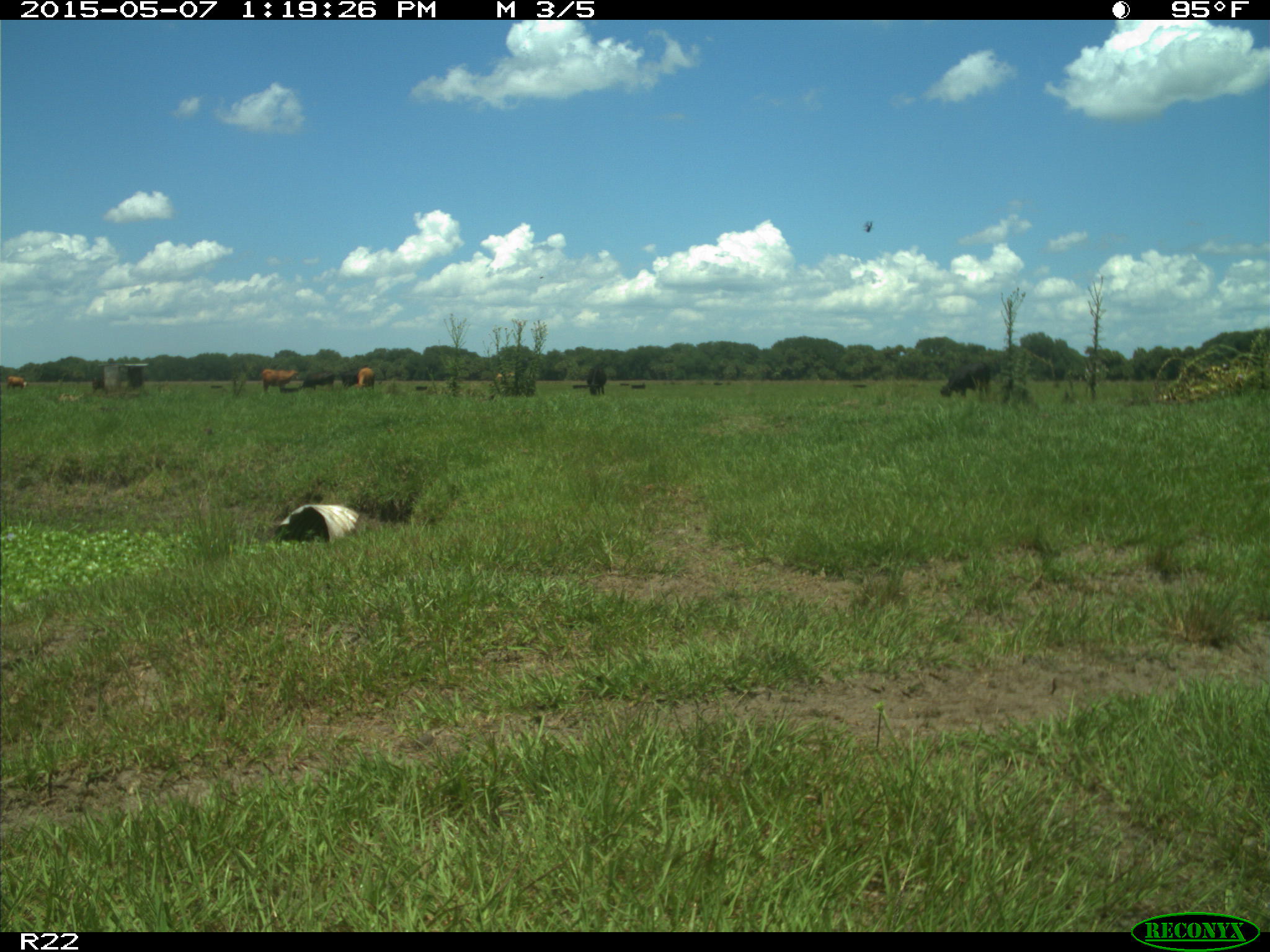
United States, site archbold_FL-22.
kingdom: Animalia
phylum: Chordata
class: Mammalia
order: Artiodactyla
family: Bovidae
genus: Bos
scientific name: Bos taurus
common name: domestic cow